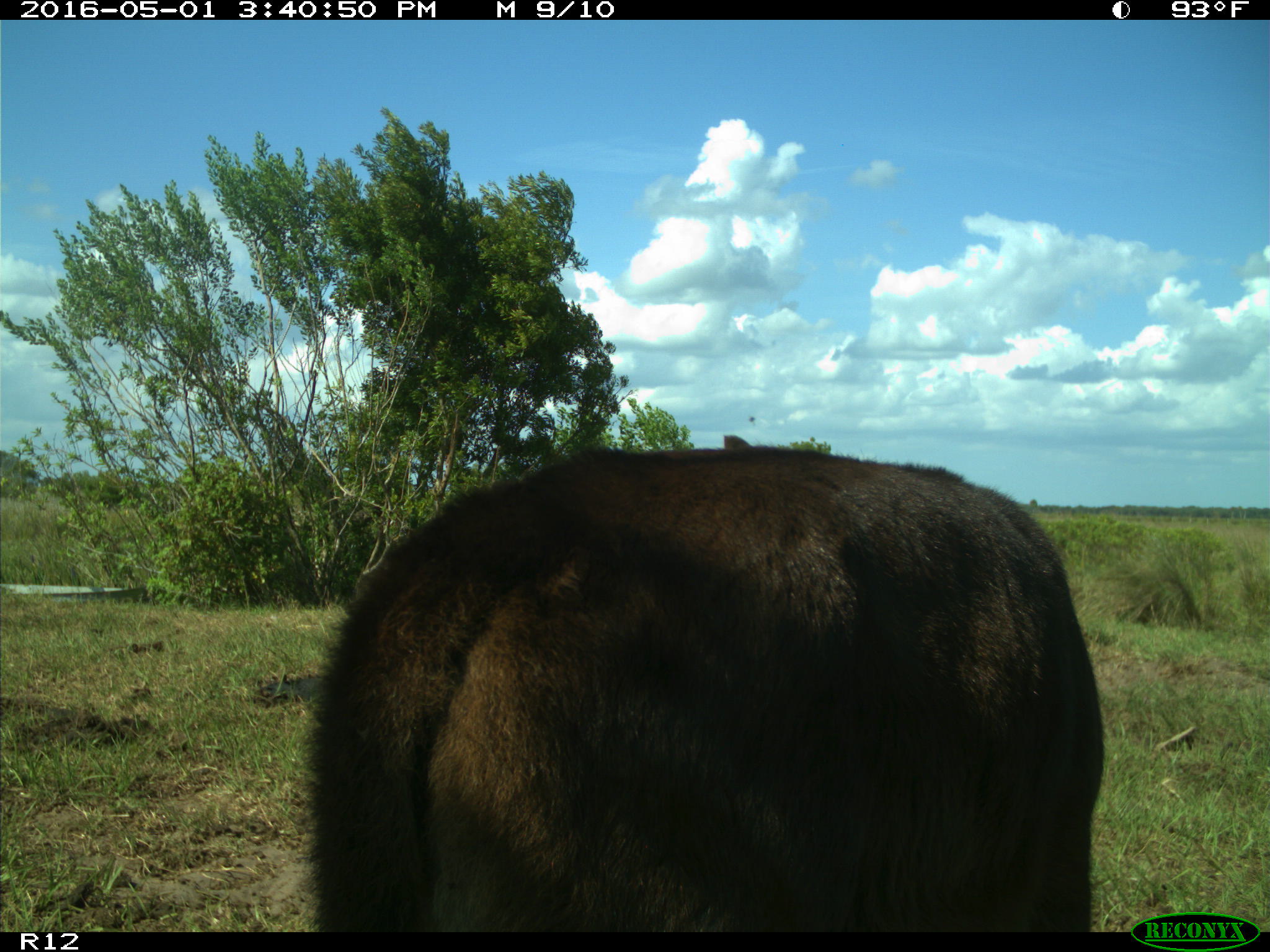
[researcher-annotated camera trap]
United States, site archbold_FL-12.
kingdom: Animalia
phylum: Chordata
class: Mammalia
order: Artiodactyla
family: Bovidae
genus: Bos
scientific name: Bos taurus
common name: domestic cow